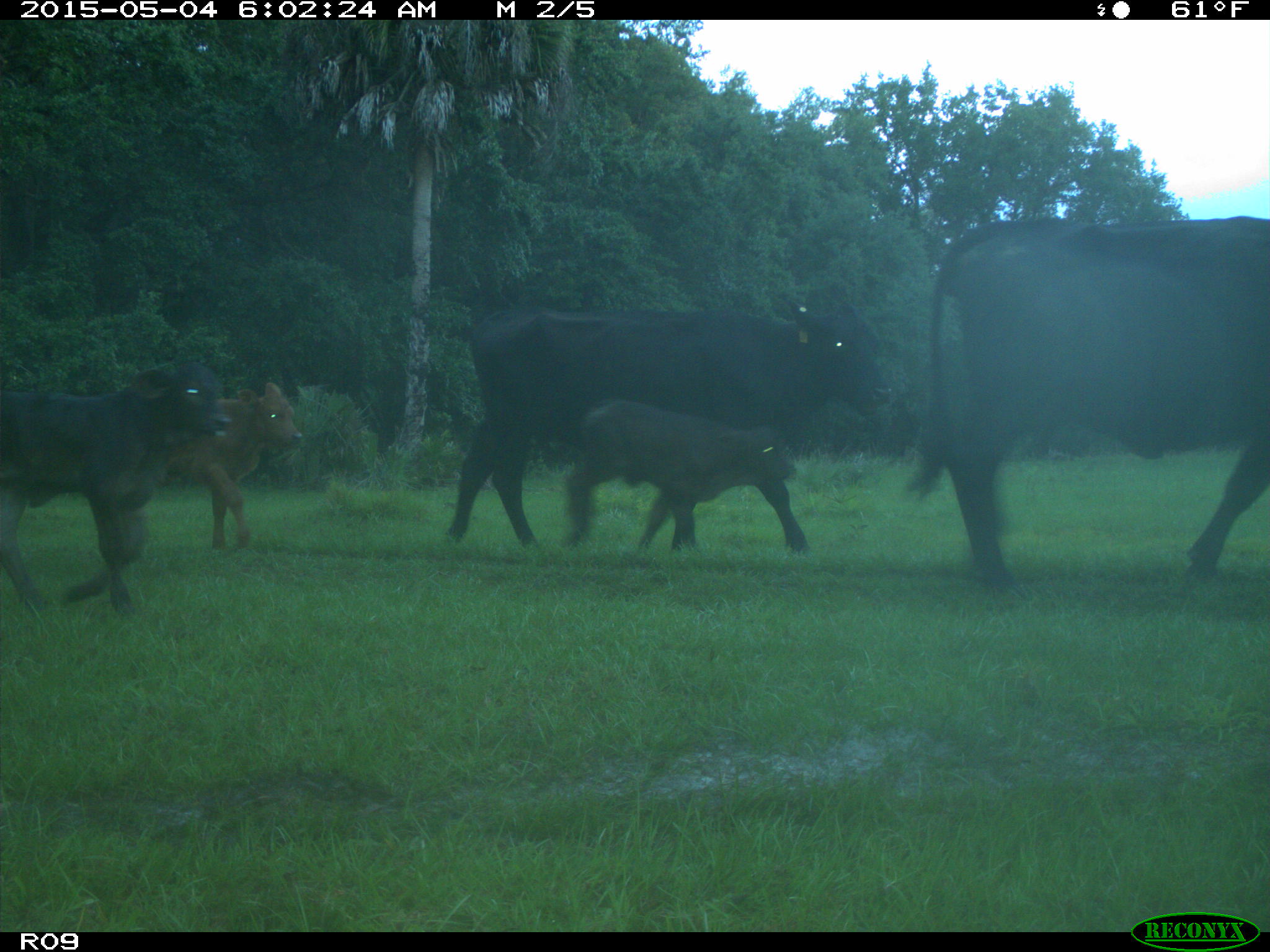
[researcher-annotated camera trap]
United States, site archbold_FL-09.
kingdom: Animalia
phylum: Chordata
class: Mammalia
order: Artiodactyla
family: Bovidae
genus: Bos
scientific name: Bos taurus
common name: domestic cow